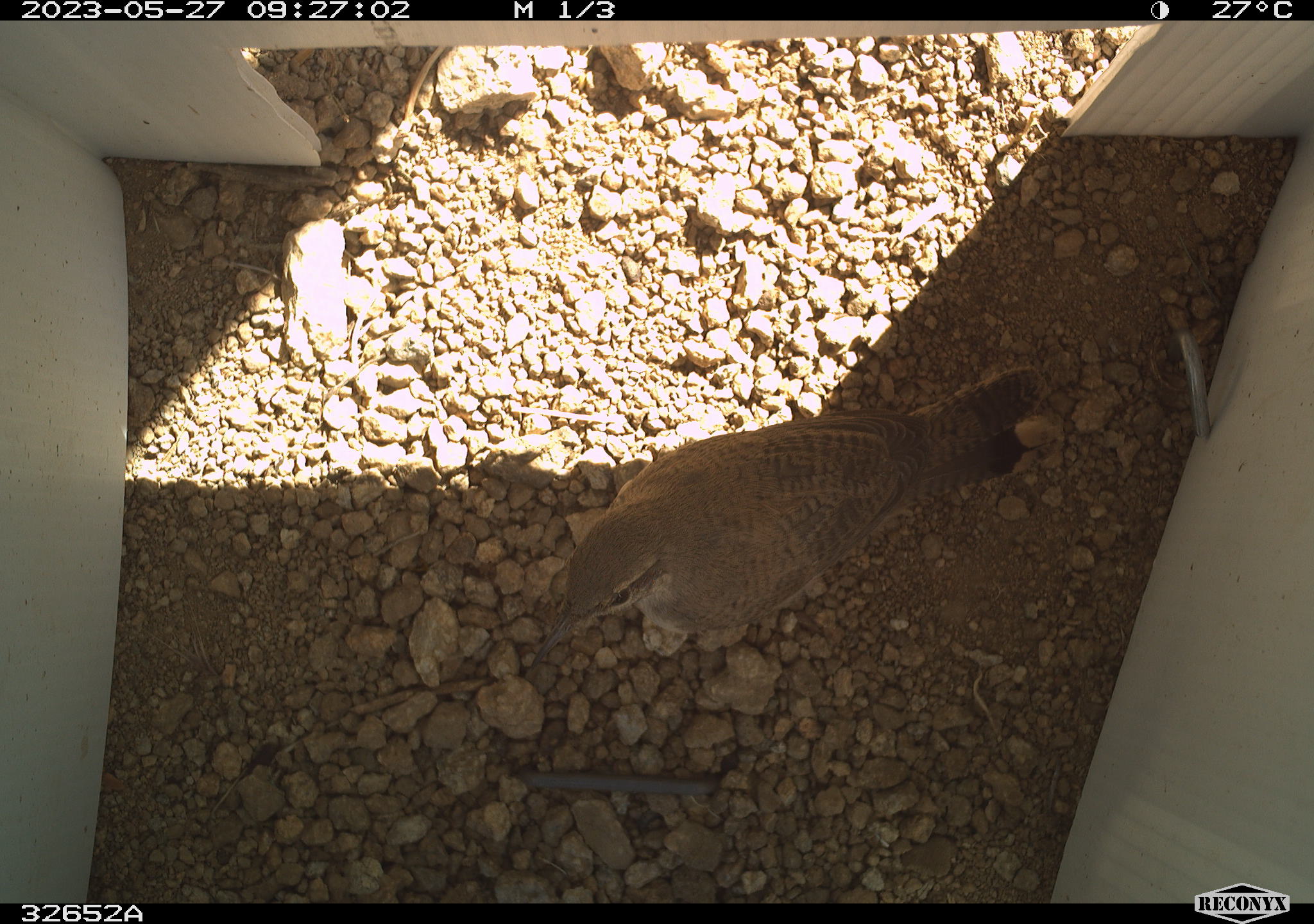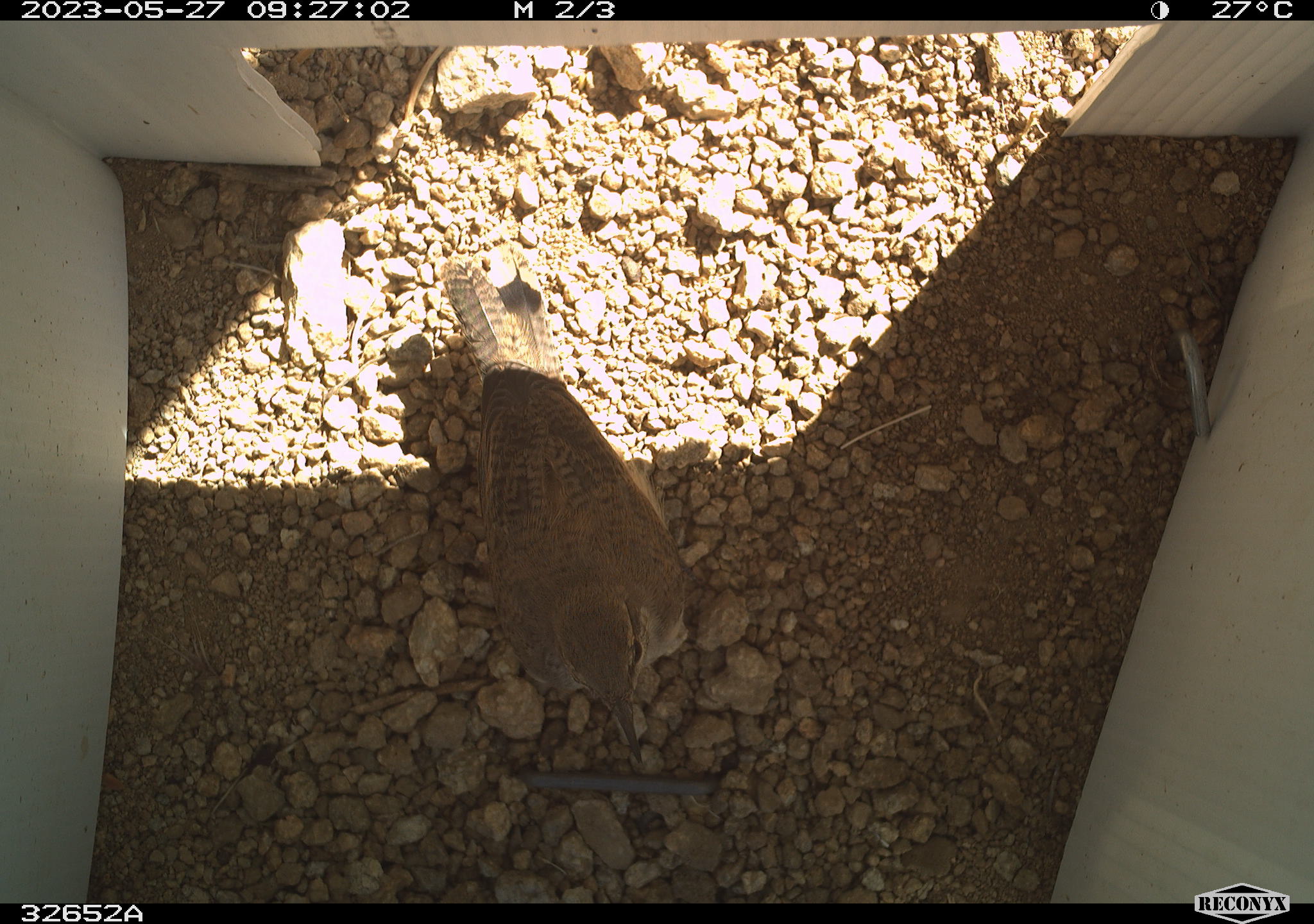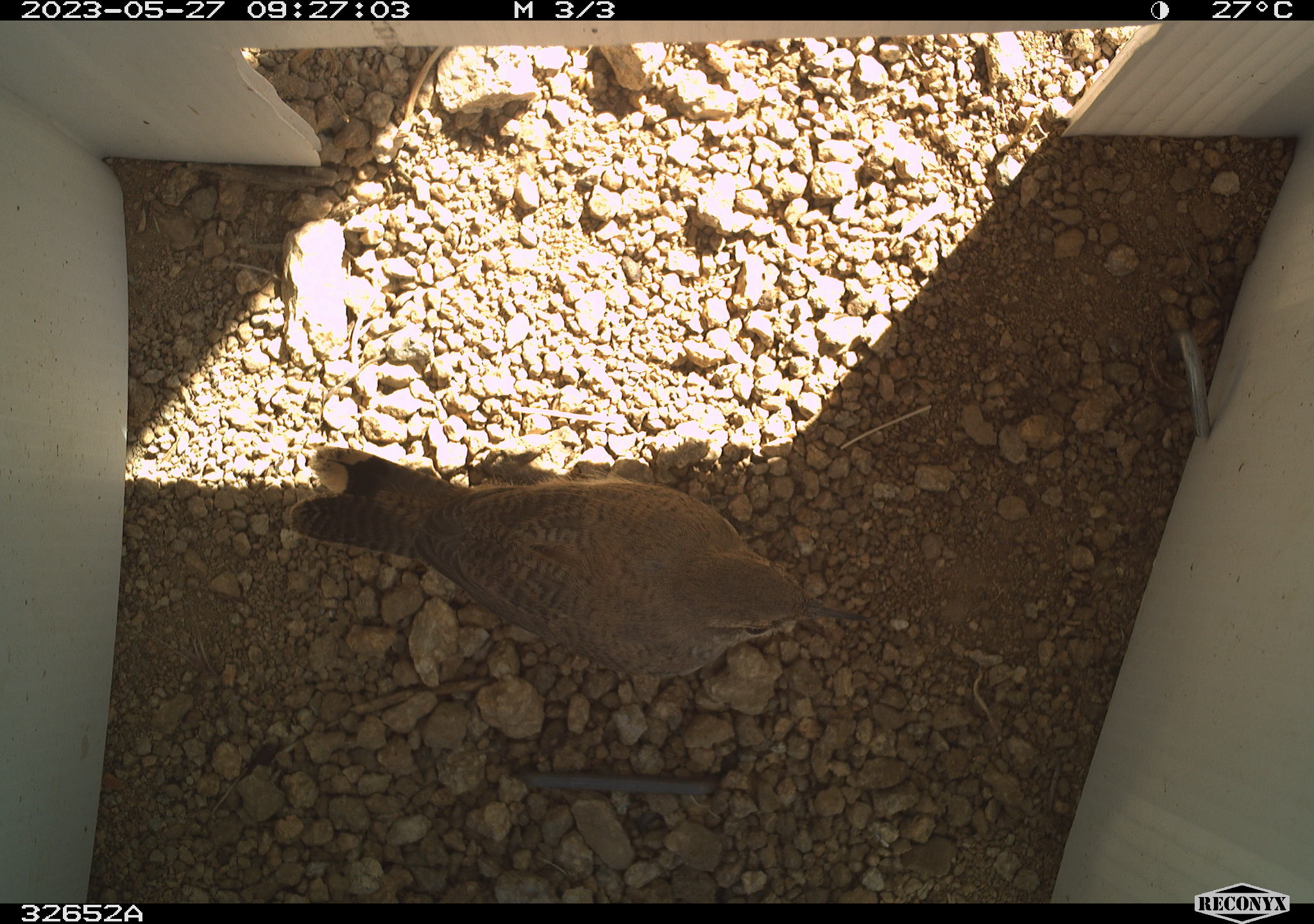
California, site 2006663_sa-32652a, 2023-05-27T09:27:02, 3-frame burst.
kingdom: Animalia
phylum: Chordata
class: Aves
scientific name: Aves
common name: bird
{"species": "bird (Aves)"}